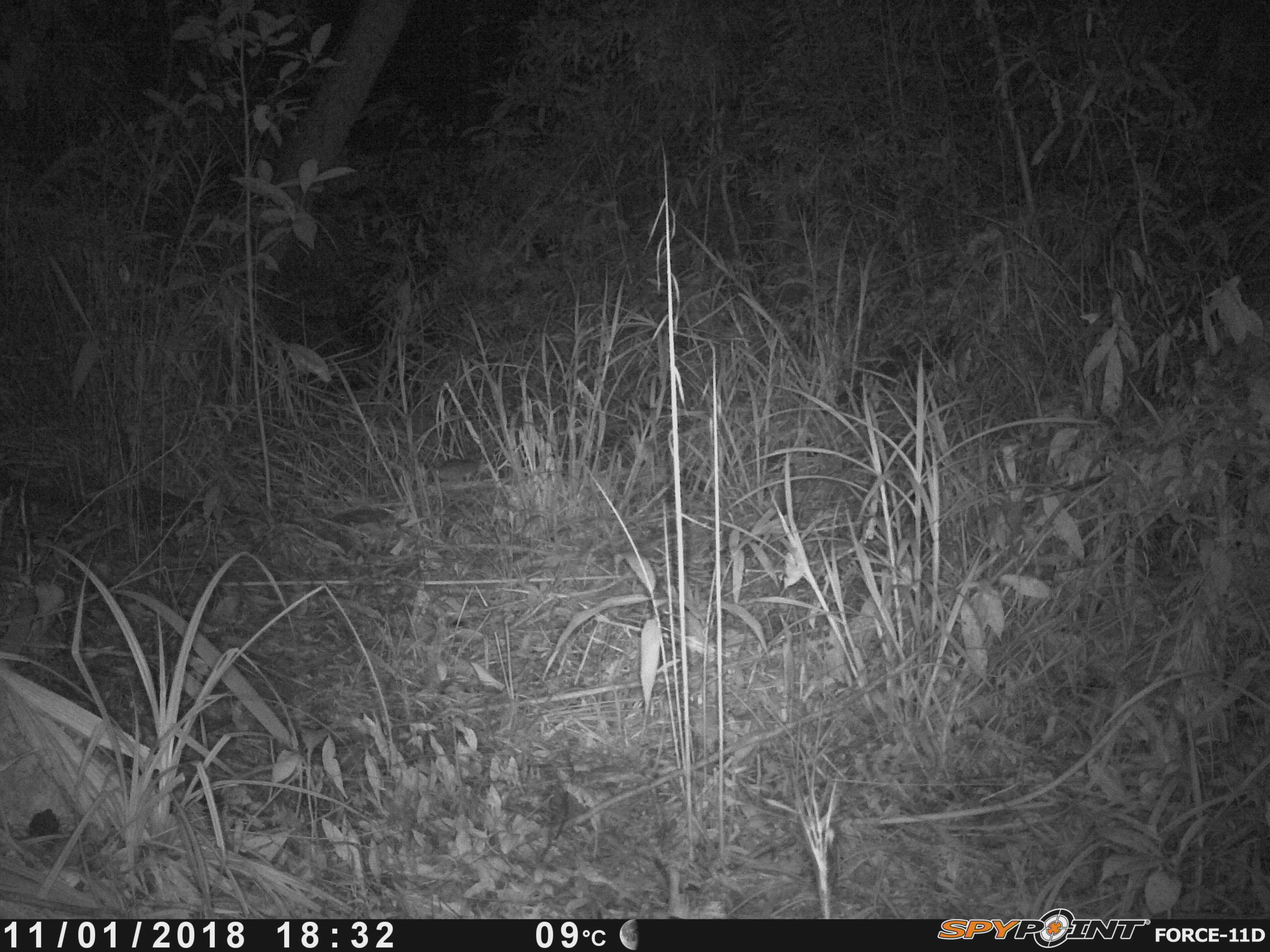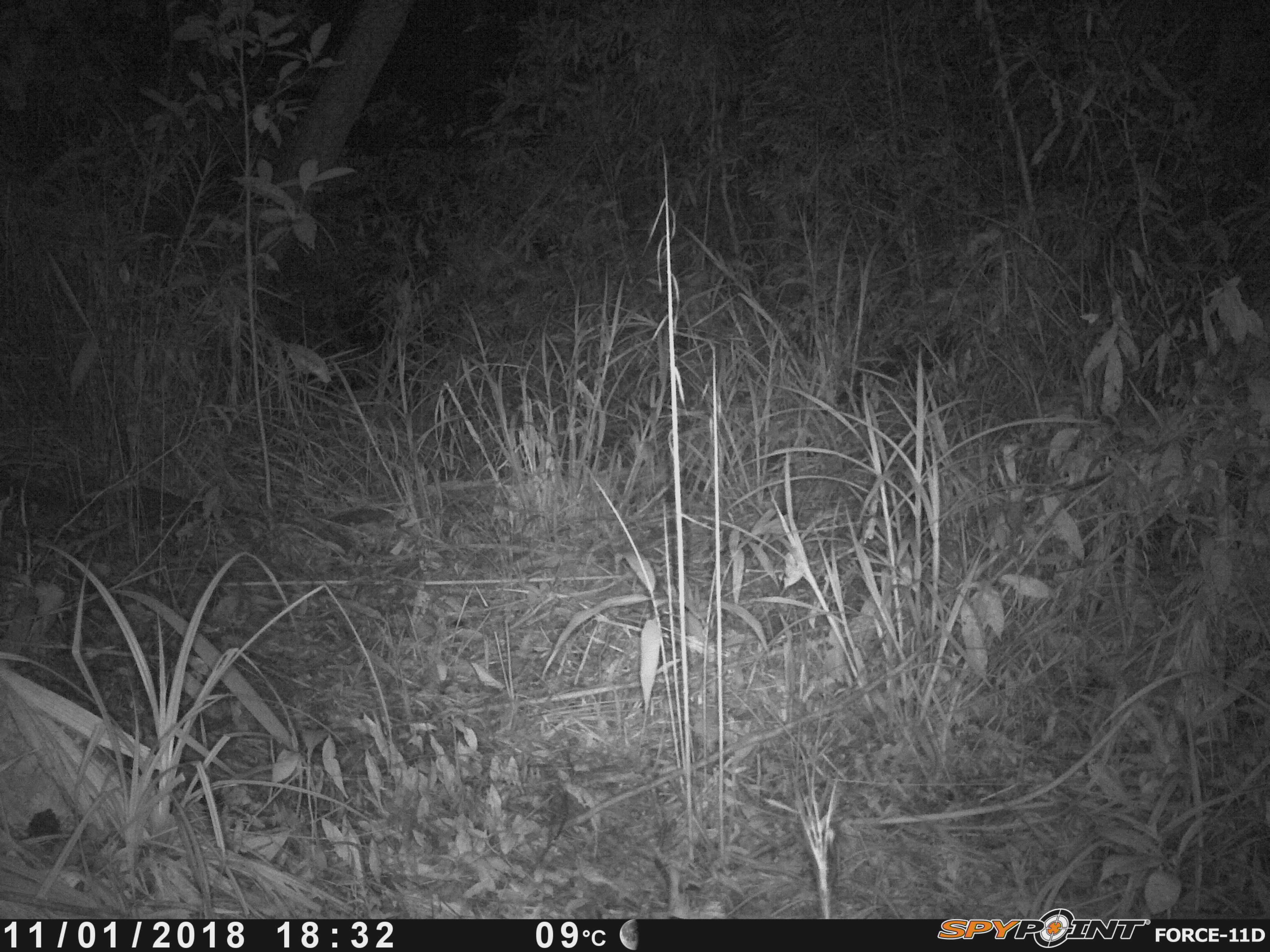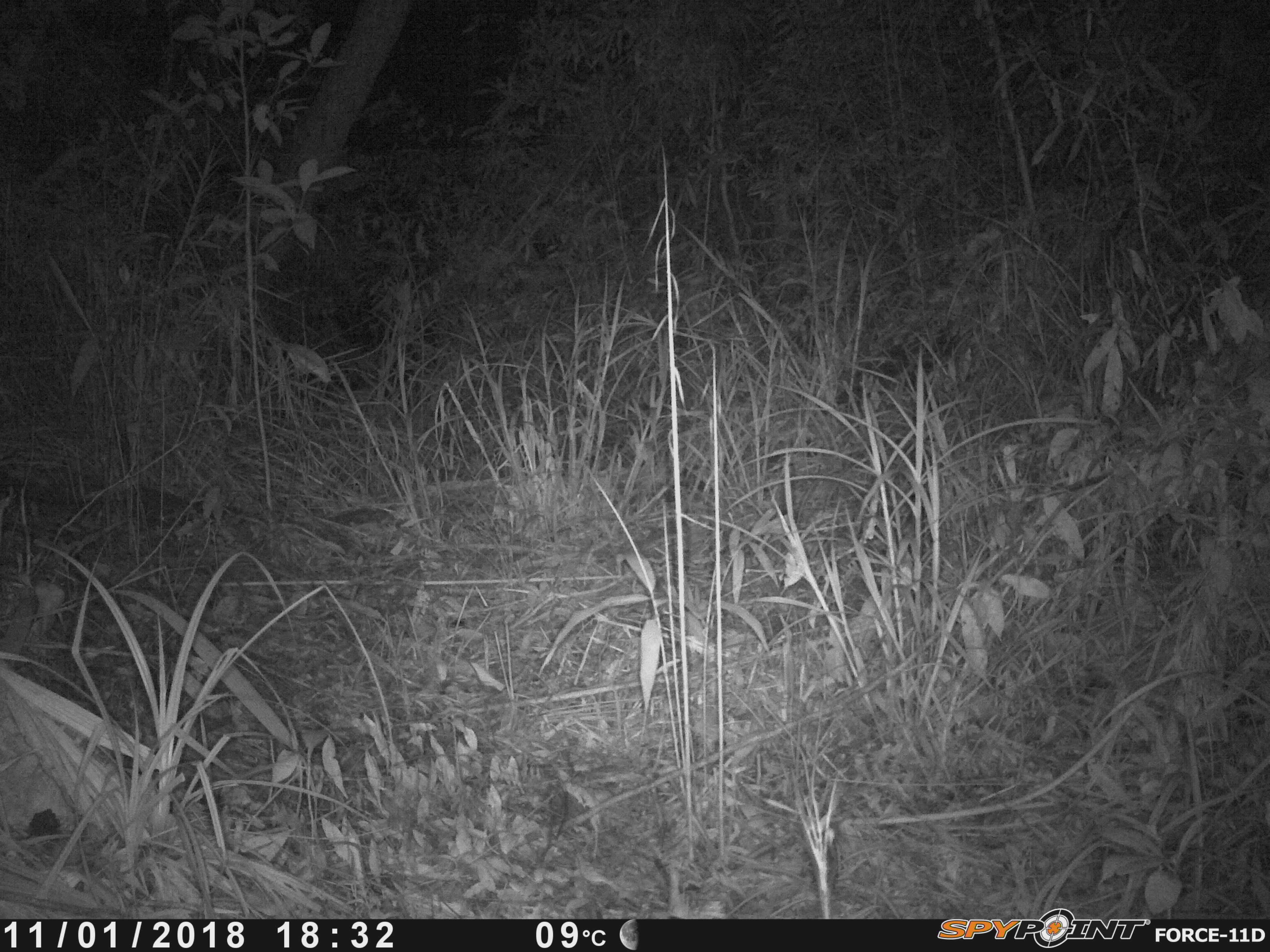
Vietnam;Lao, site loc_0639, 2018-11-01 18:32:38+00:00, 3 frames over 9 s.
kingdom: Animalia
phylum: Chordata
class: Mammalia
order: Rodentia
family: Muridae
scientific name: Muridae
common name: old-world mice and rats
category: unidentified murid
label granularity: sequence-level